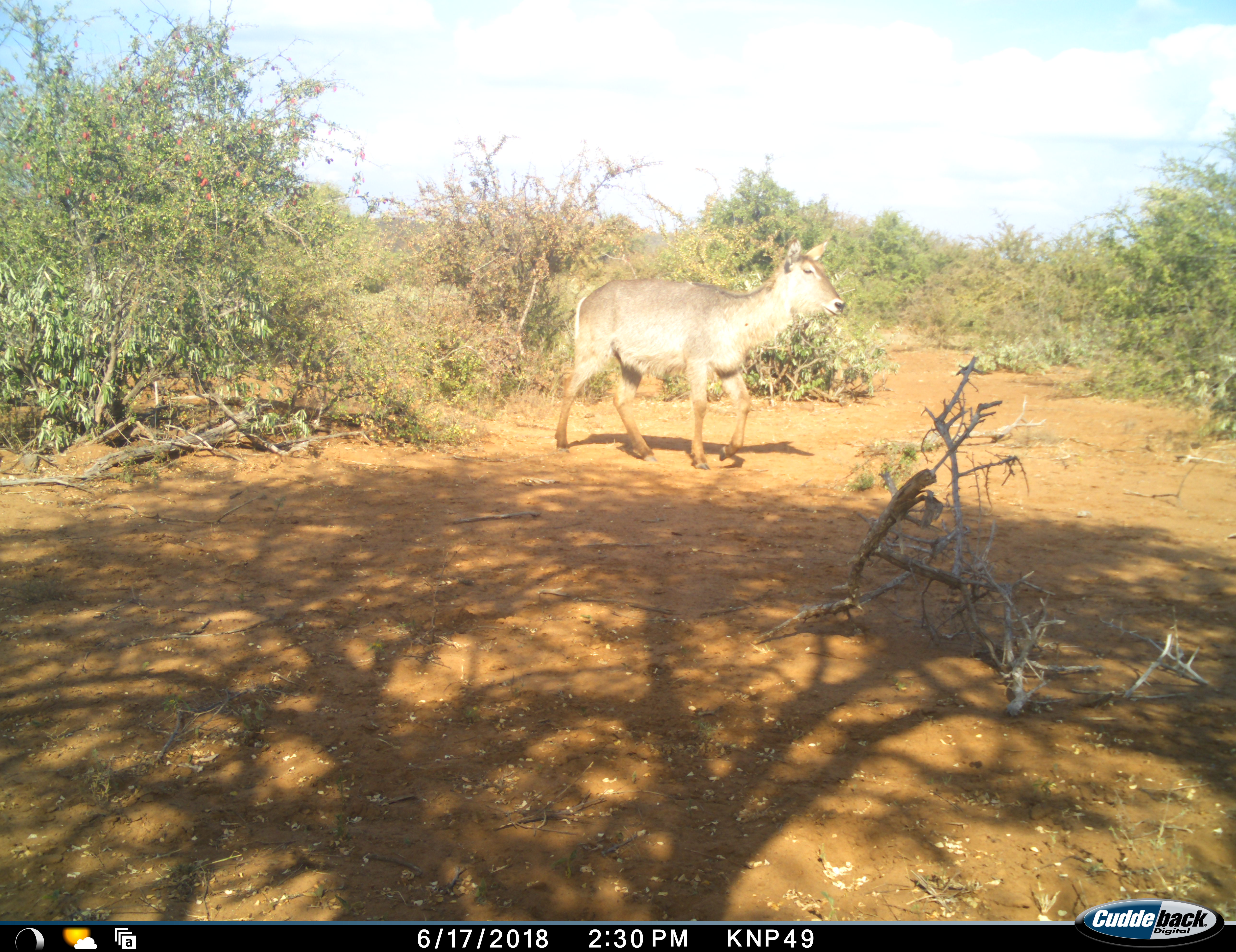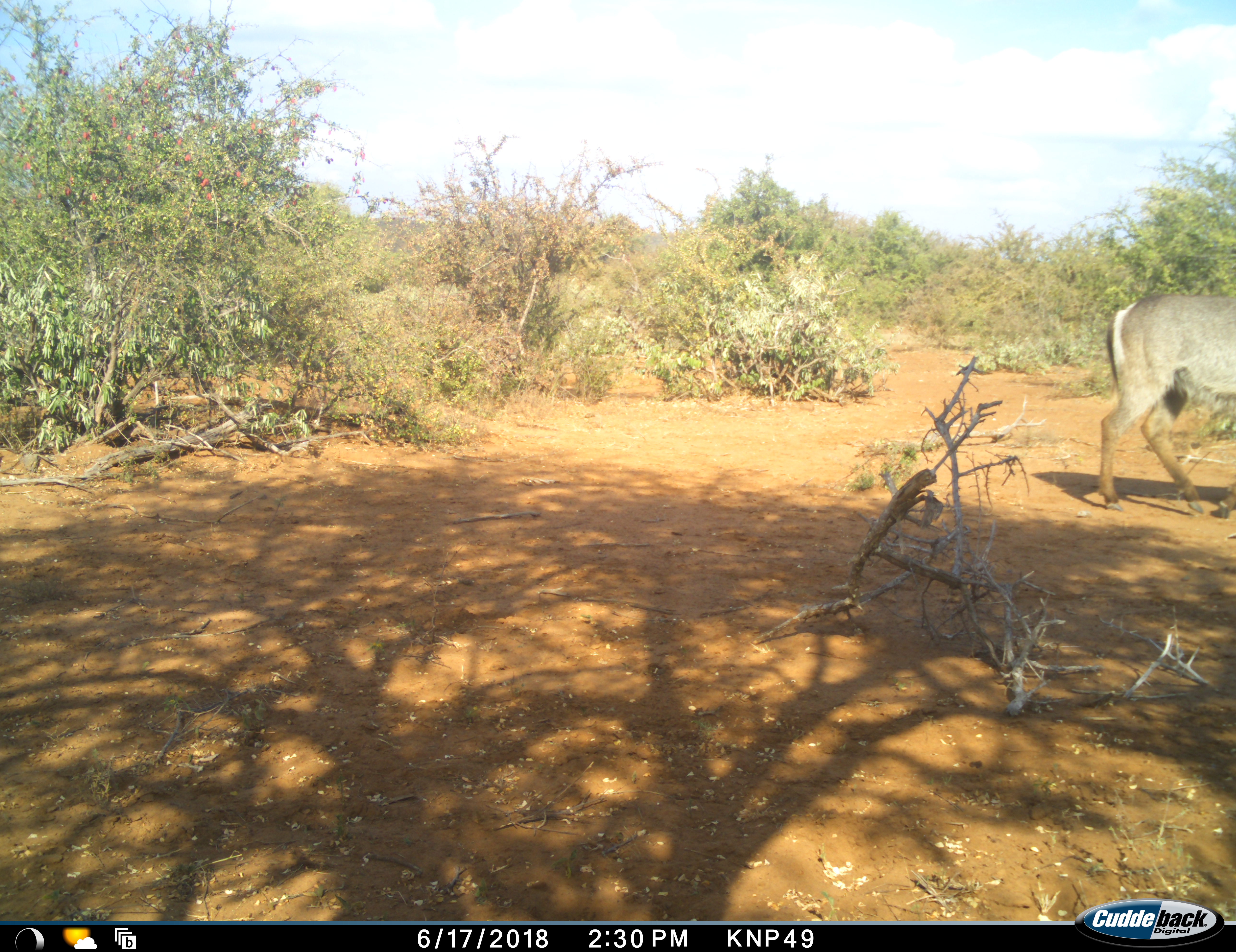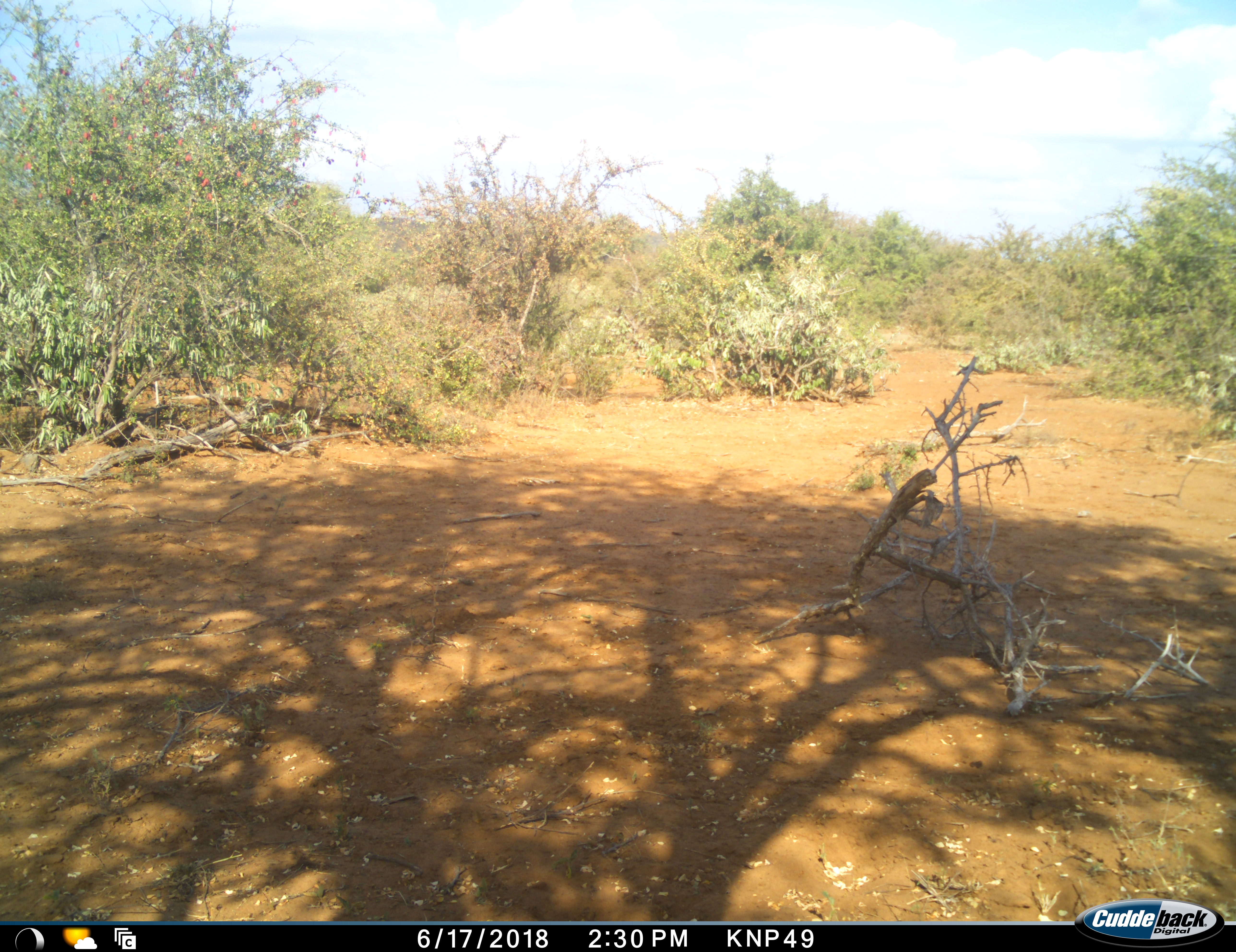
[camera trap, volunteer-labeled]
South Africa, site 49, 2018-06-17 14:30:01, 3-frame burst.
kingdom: Animalia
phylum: Chordata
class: Mammalia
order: Artiodactyla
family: Bovidae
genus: Kobus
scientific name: Kobus ellipsiprymnus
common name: waterbuck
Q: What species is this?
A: Waterbuck (Kobus ellipsiprymnus).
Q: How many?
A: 1.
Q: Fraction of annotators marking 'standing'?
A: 0%.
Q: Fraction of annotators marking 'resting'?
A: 0%.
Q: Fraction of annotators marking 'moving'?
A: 100%.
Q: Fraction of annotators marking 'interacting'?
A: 0%.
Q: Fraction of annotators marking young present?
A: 0%.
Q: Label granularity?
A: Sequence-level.